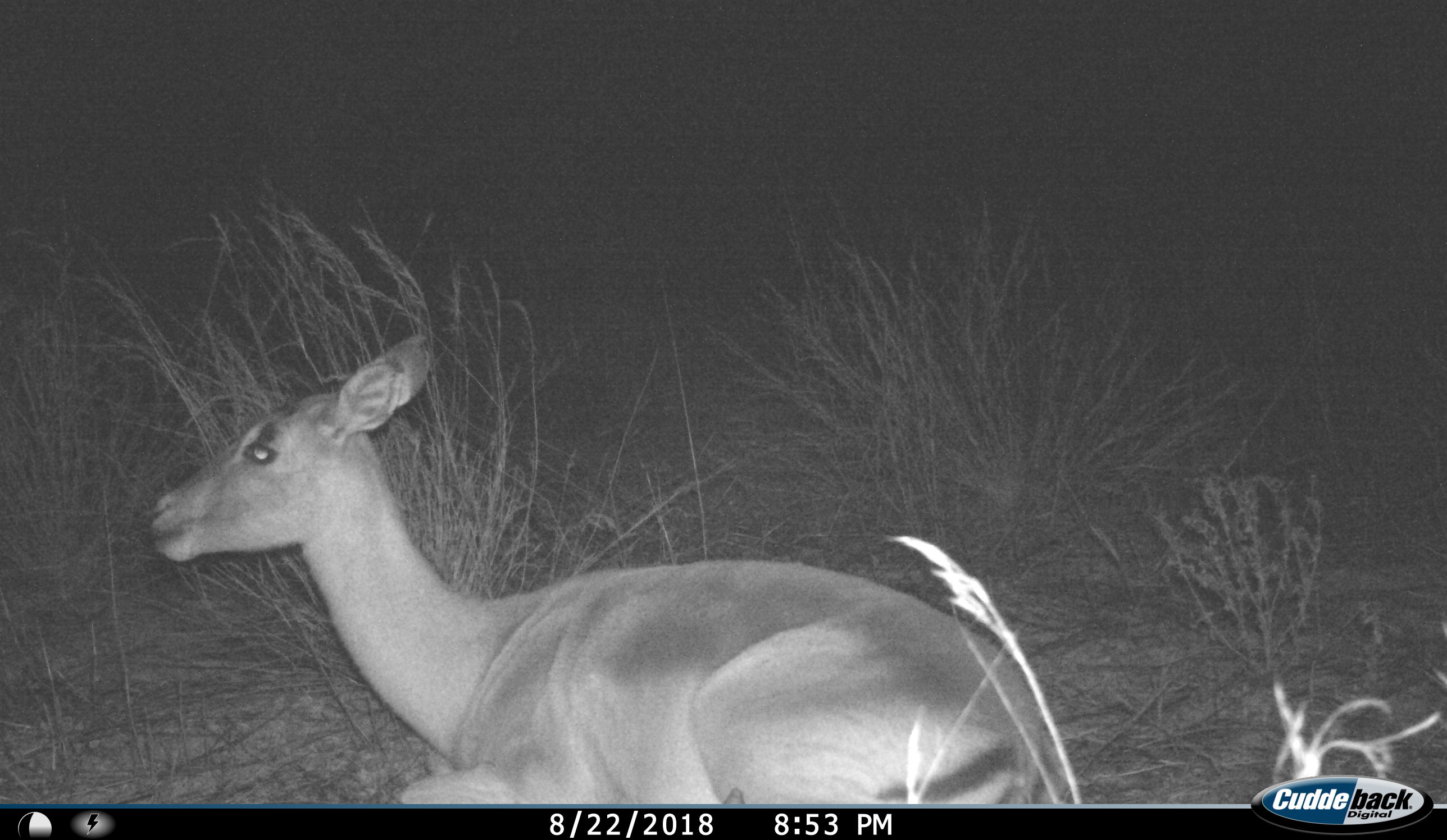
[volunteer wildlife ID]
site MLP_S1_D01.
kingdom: Animalia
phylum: Chordata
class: Mammalia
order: Artiodactyla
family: Bovidae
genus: Aepyceros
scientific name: Aepyceros melampus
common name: impala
Impala (Aepyceros melampus), count 1. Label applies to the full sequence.